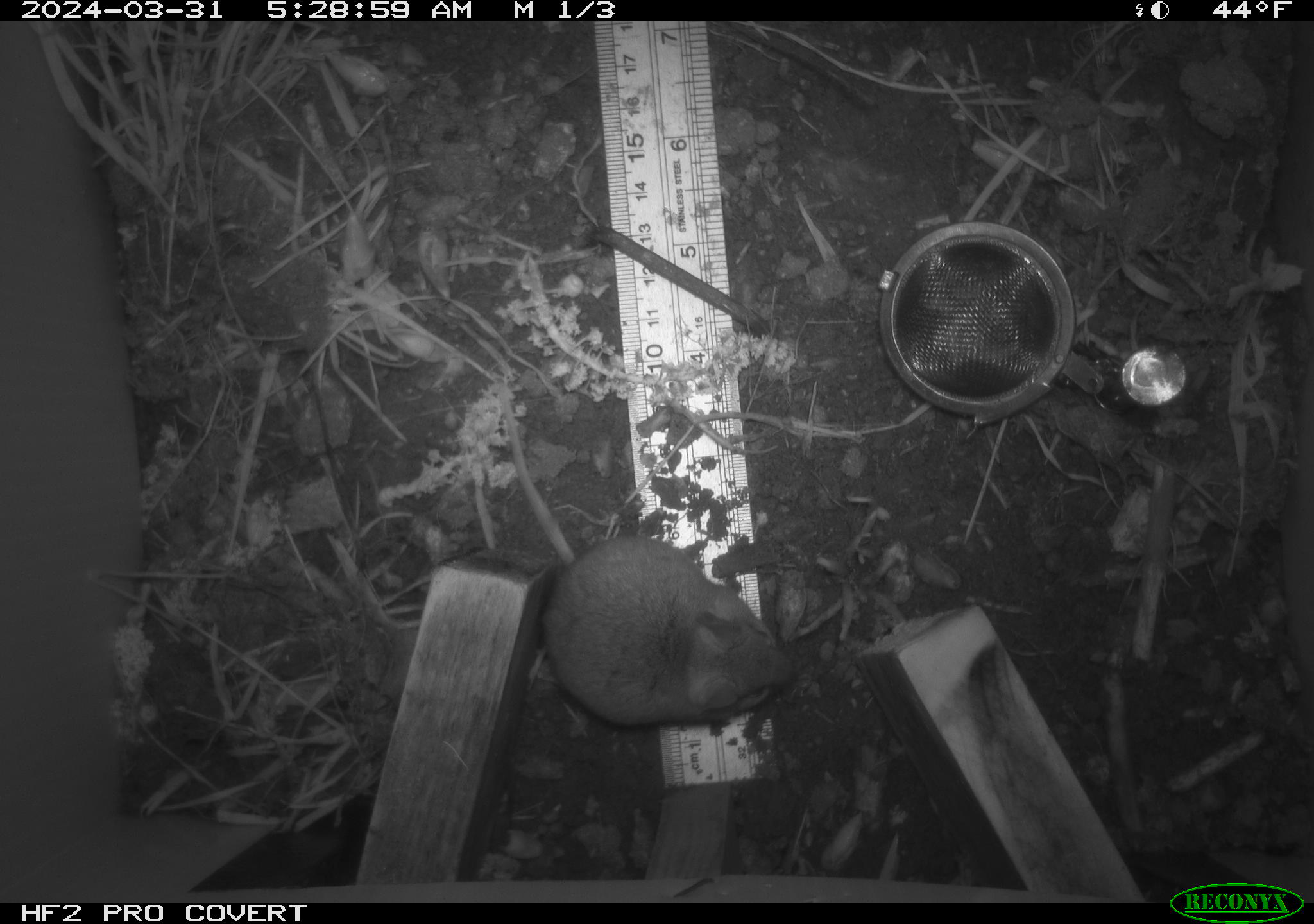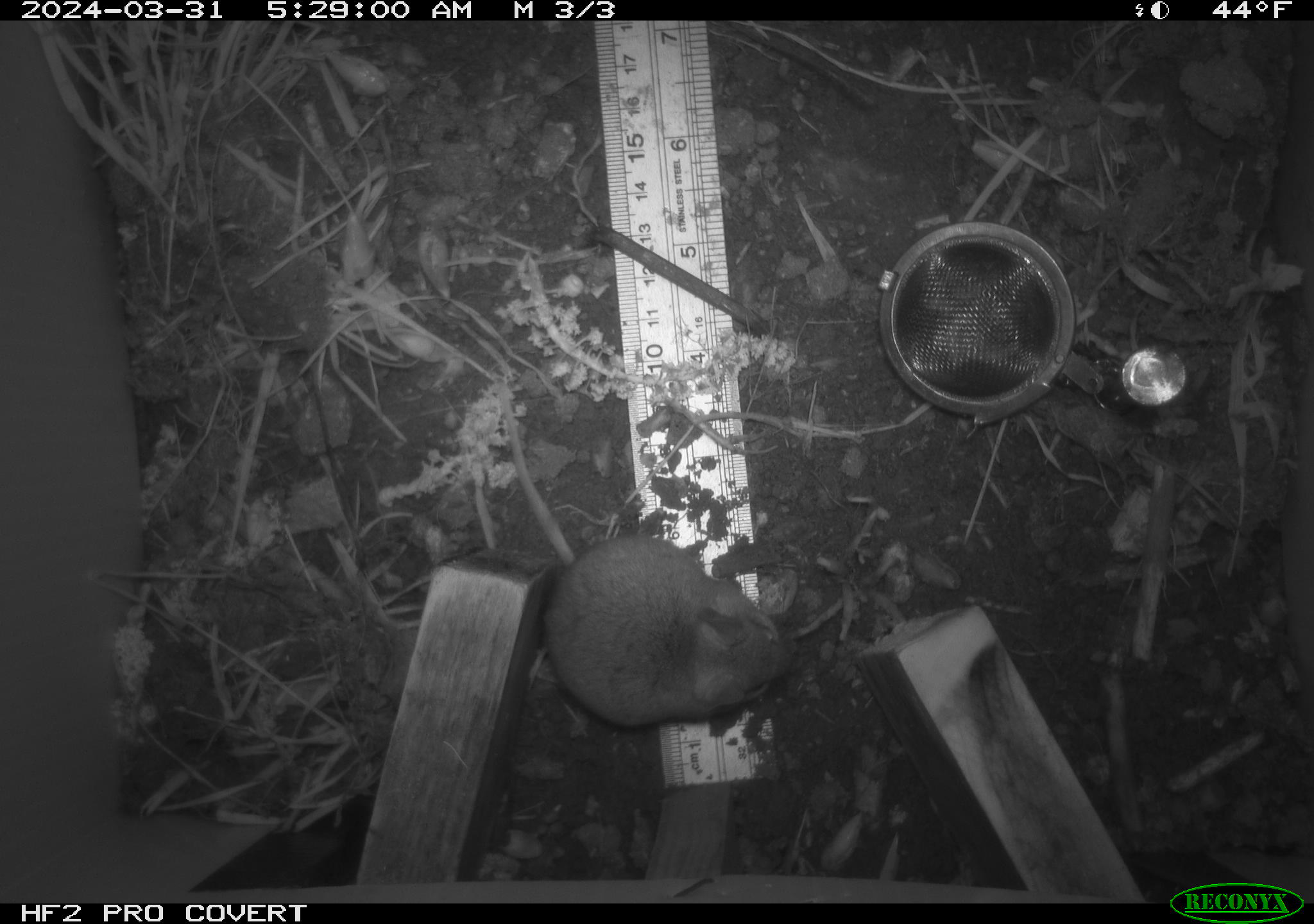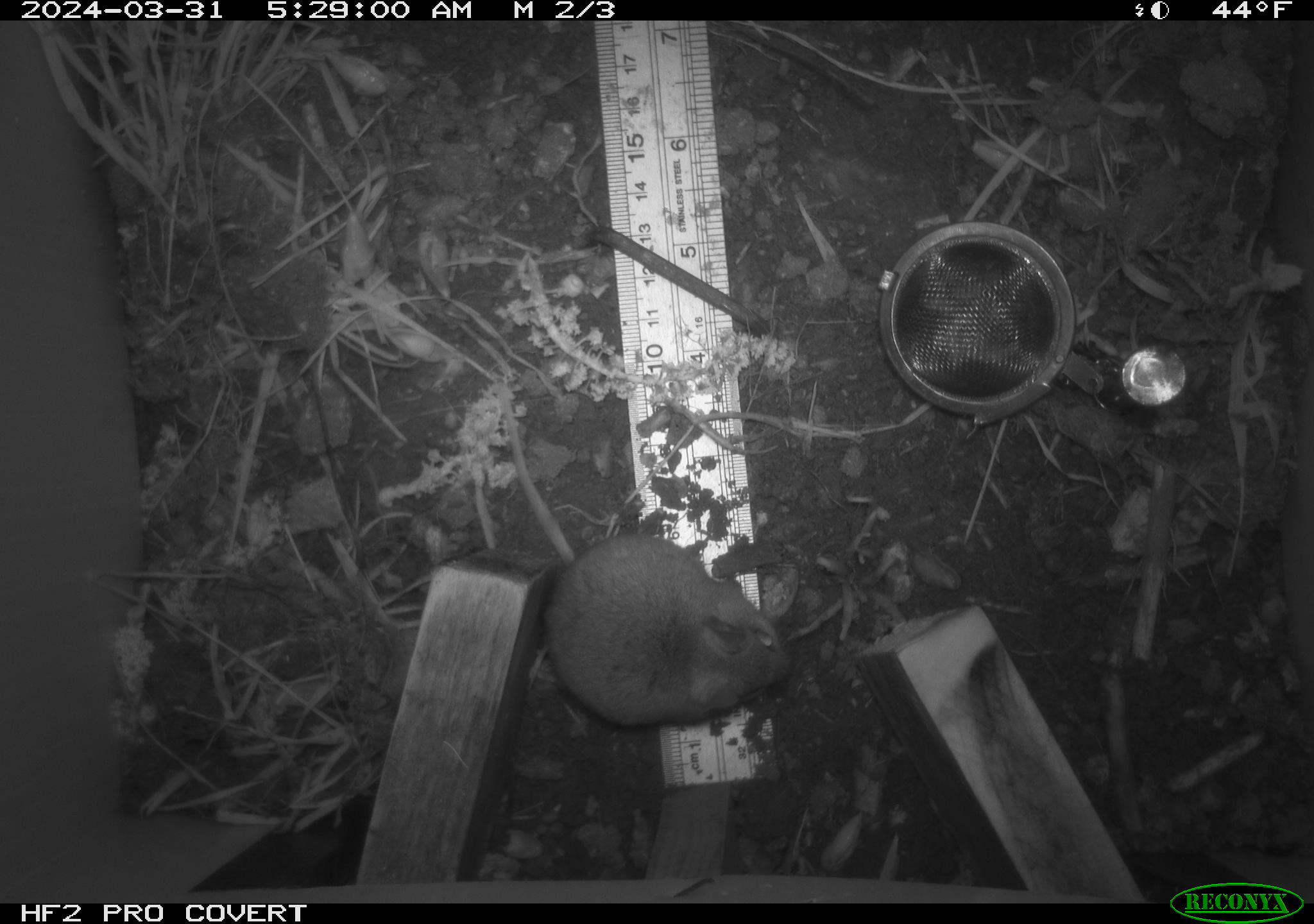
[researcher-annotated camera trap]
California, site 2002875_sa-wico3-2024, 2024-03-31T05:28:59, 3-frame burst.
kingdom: Animalia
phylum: Chordata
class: Mammalia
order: Rodentia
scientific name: Rodentia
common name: mouse species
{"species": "mouse species (Rodentia)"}